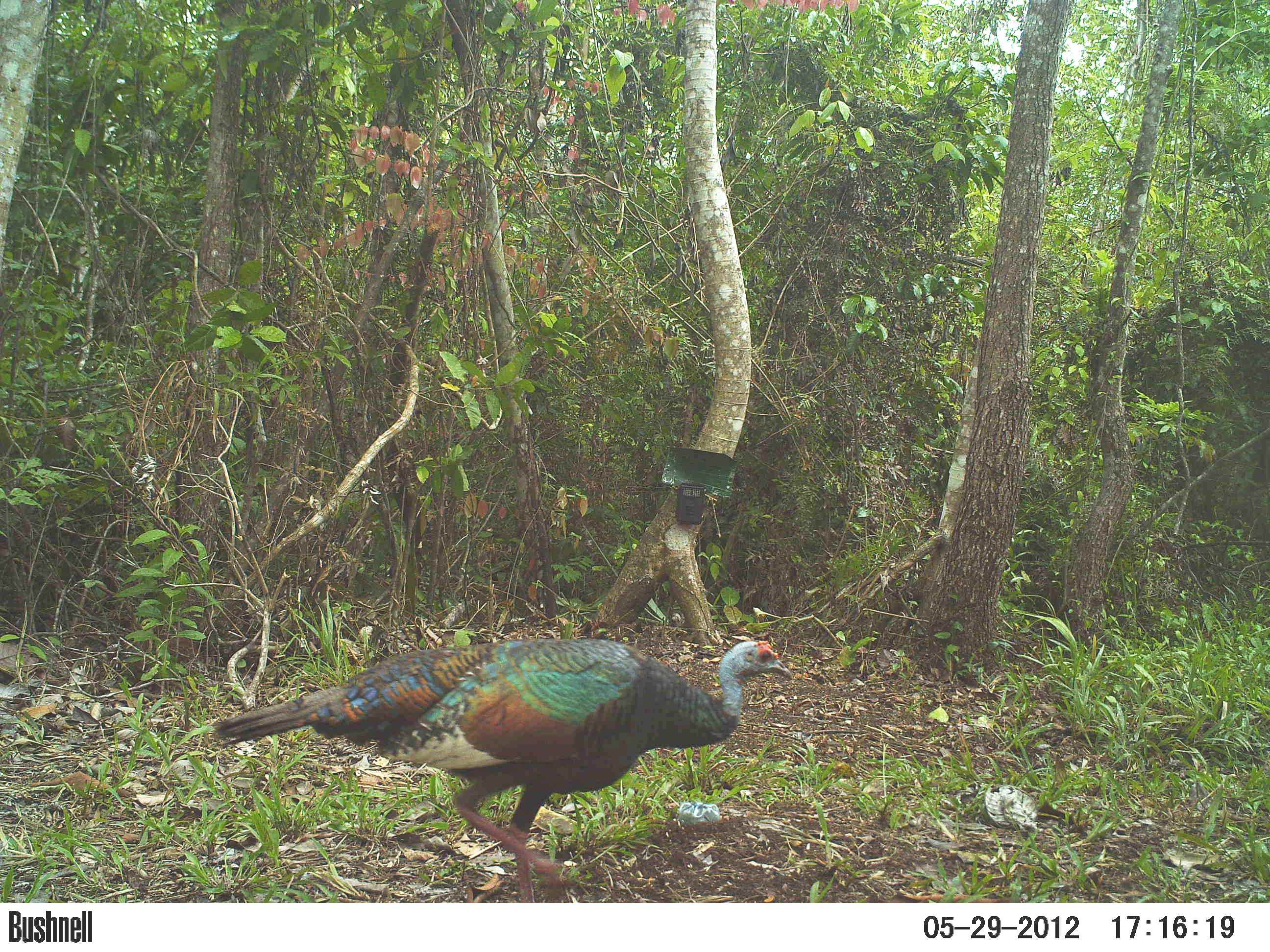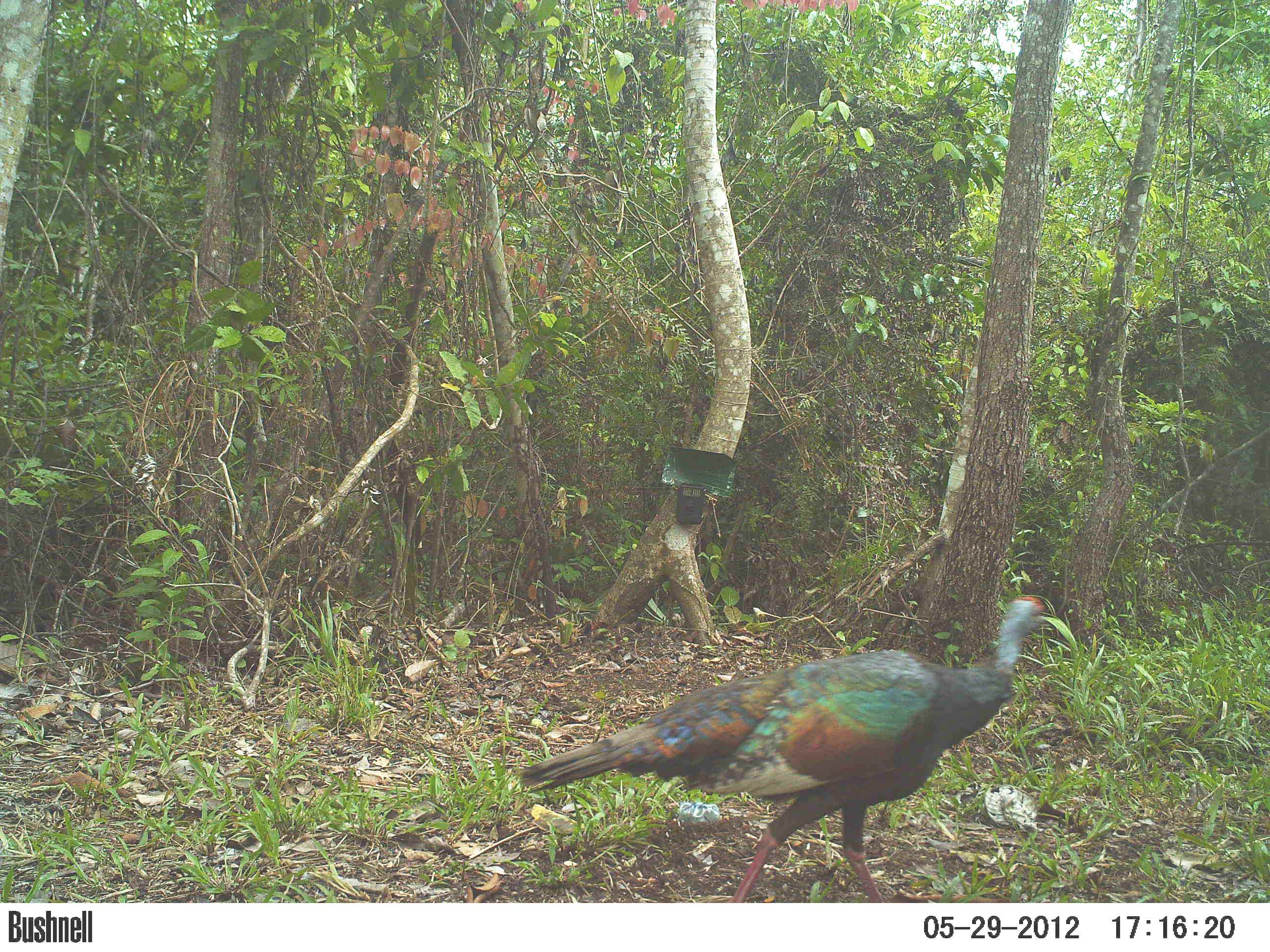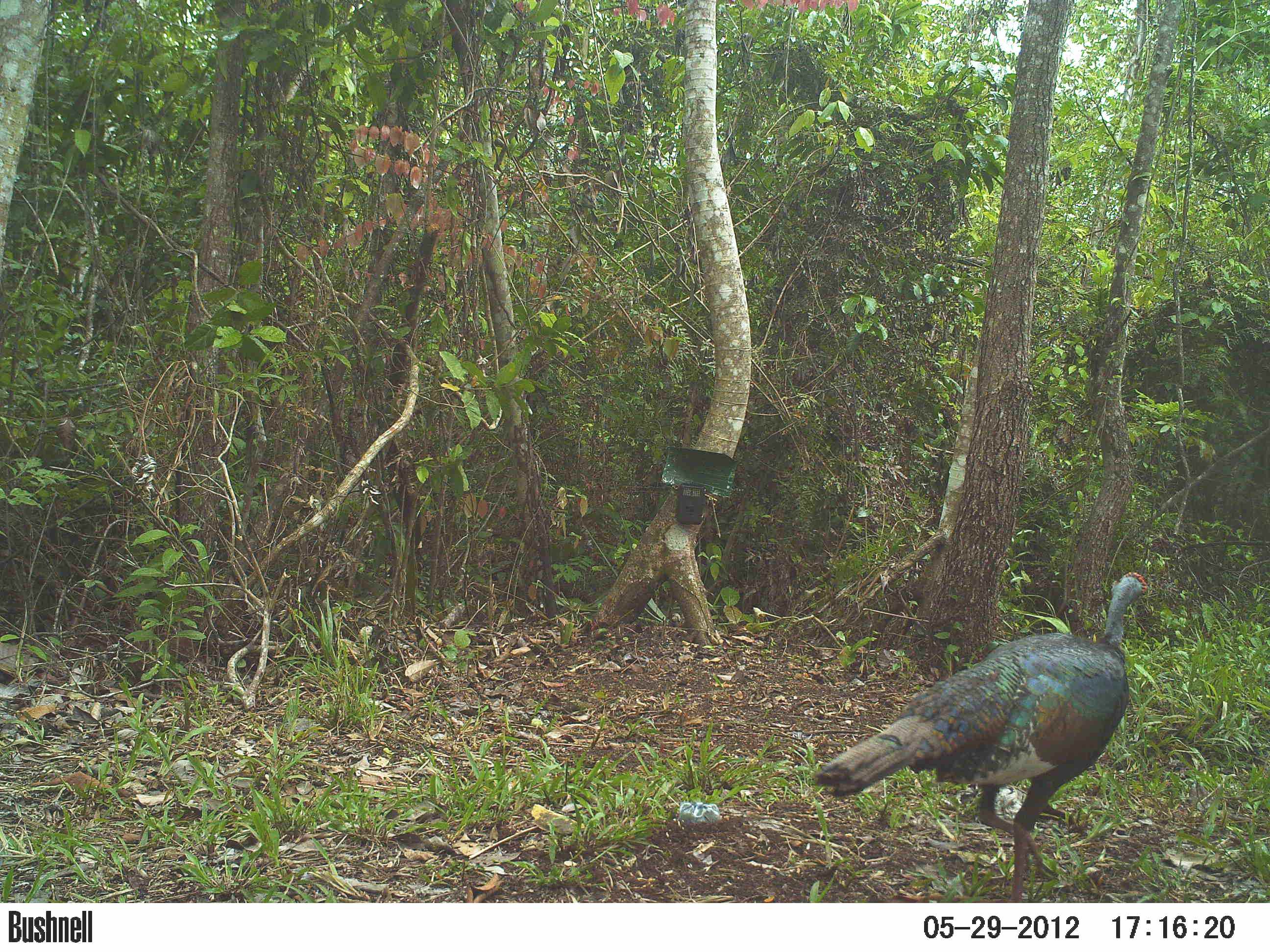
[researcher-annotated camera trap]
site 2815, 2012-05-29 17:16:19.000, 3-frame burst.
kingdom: Animalia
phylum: Chordata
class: Aves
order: Galliformes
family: Phasianidae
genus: Meleagris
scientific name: Meleagris ocellata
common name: ocellated turkey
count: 1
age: adult